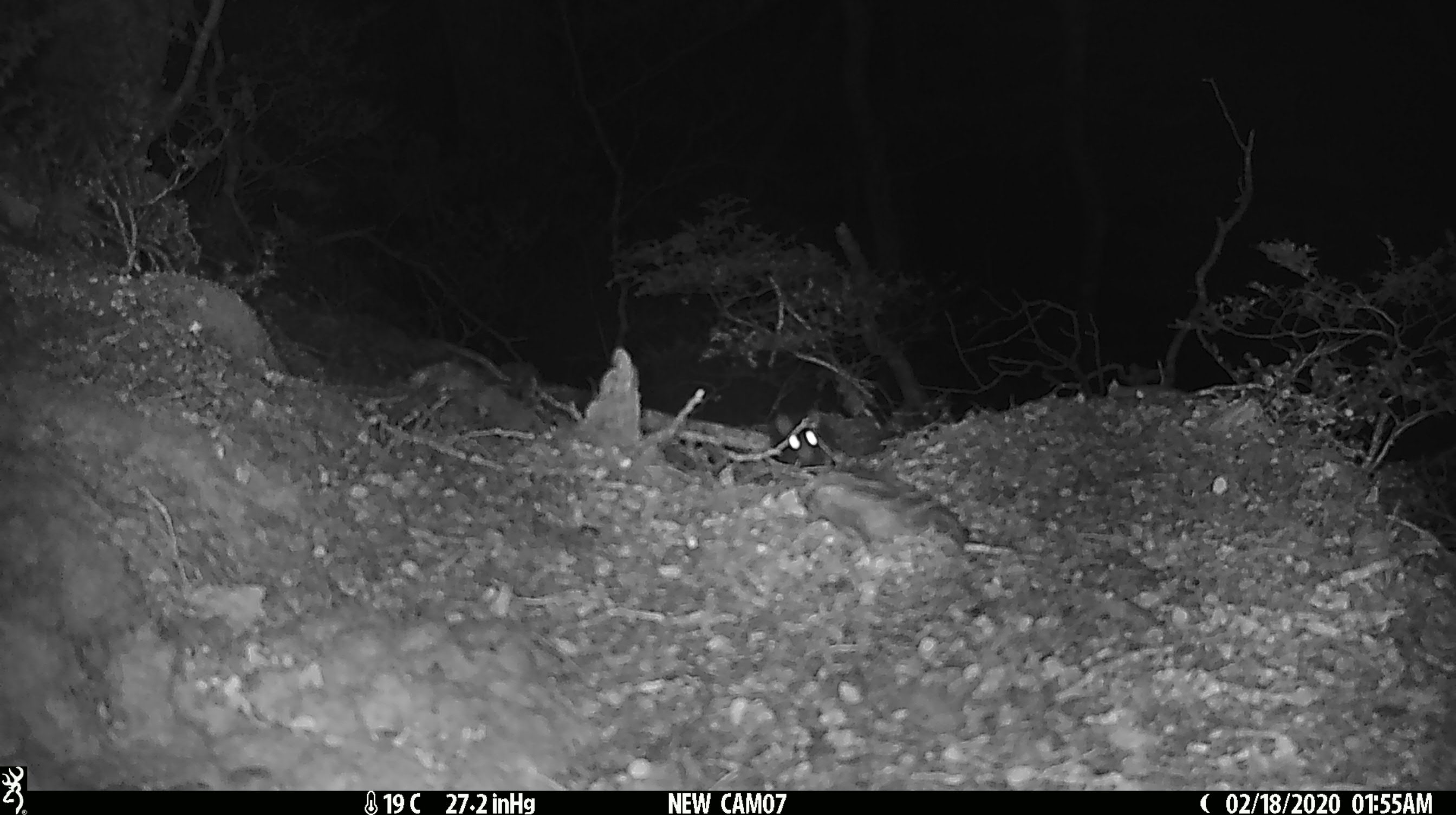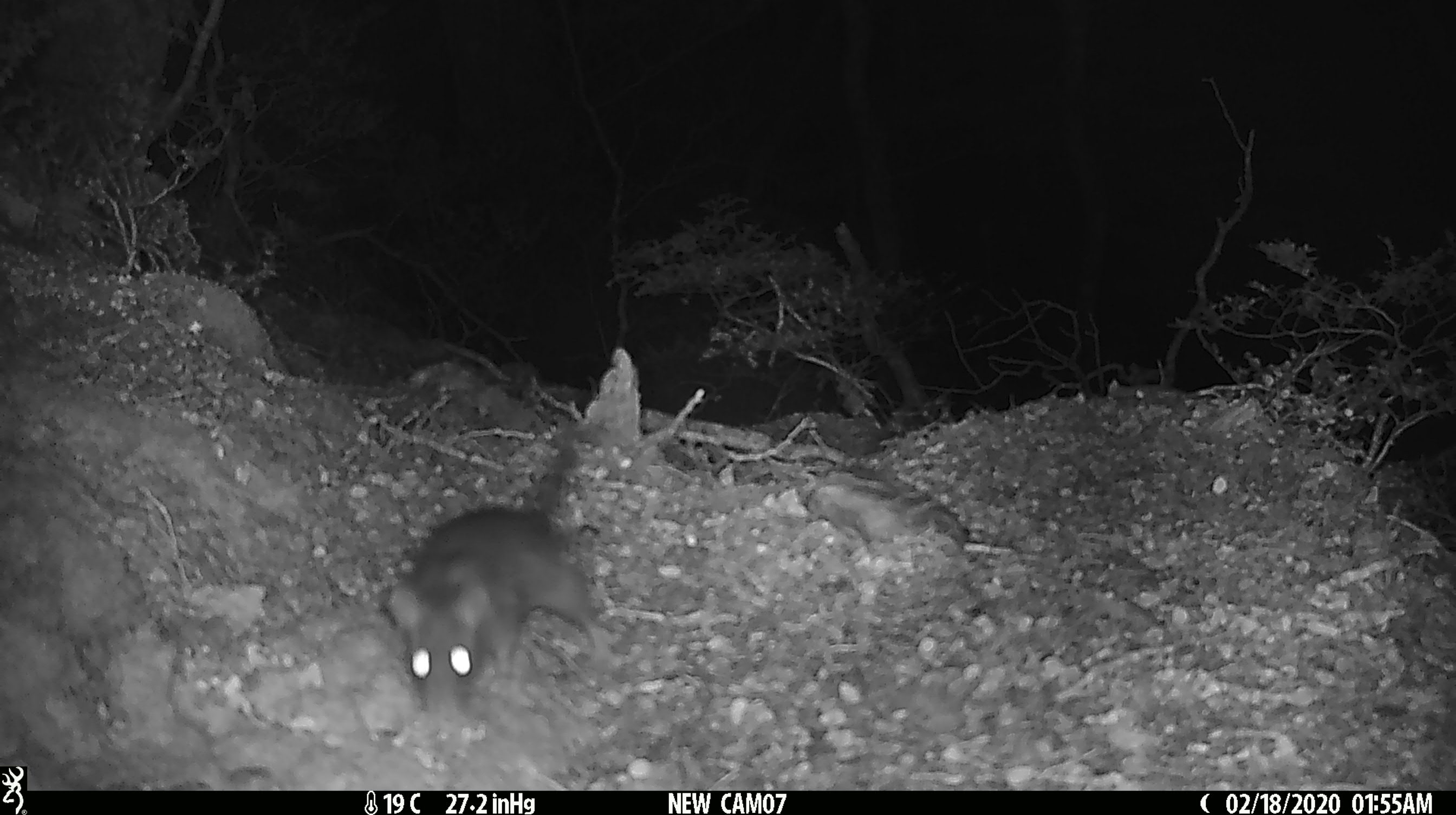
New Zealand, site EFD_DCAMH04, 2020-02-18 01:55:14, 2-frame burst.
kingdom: Animalia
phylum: Chordata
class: Mammalia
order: Rodentia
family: Muridae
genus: Rattus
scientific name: Rattus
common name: rat